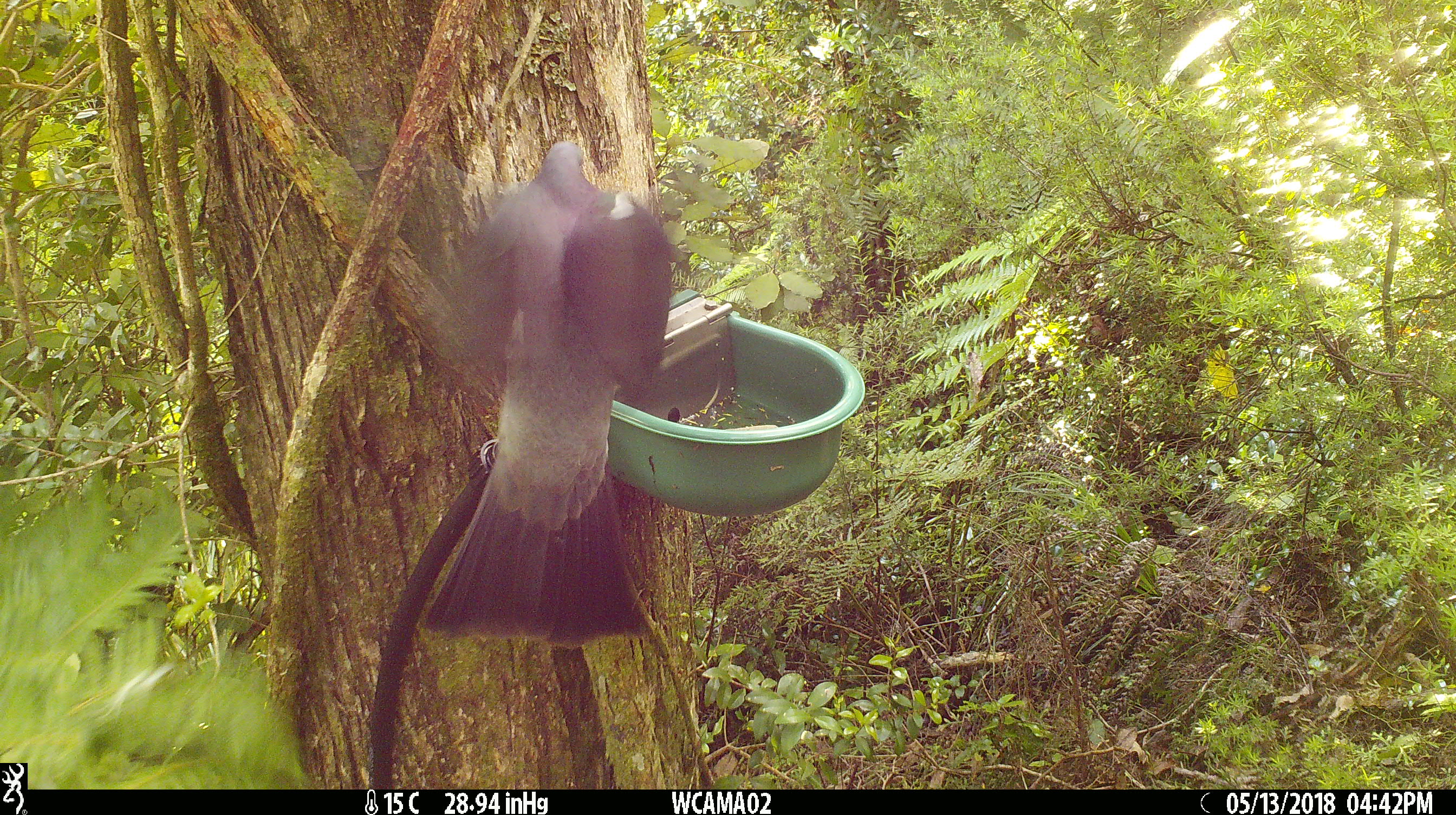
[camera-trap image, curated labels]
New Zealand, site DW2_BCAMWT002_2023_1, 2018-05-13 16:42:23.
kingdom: Animalia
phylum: Chordata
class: Aves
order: Columbiformes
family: Columbidae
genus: Hemiphaga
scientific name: Hemiphaga novaeseelandiae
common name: new zealand pigeon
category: kereru